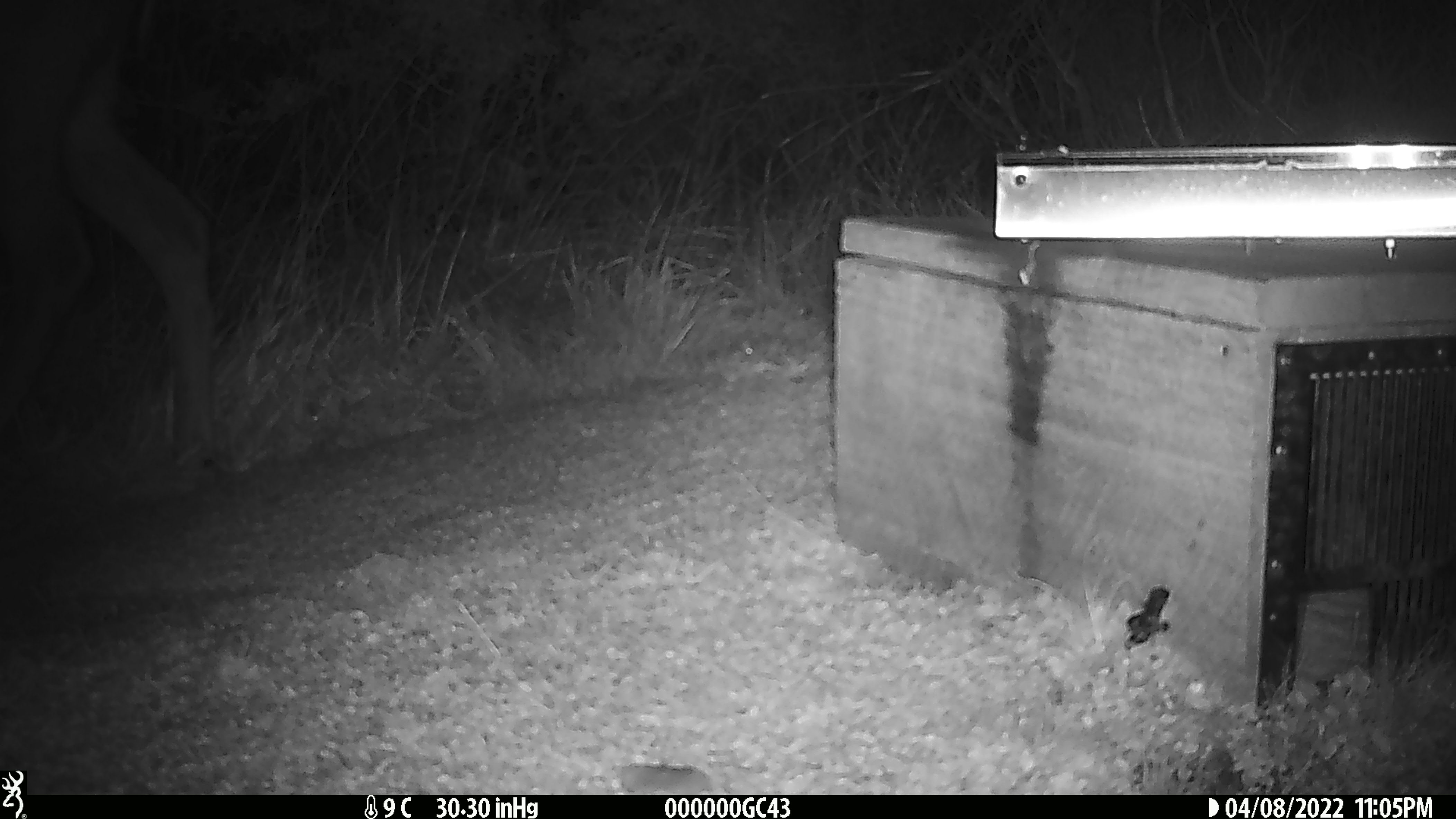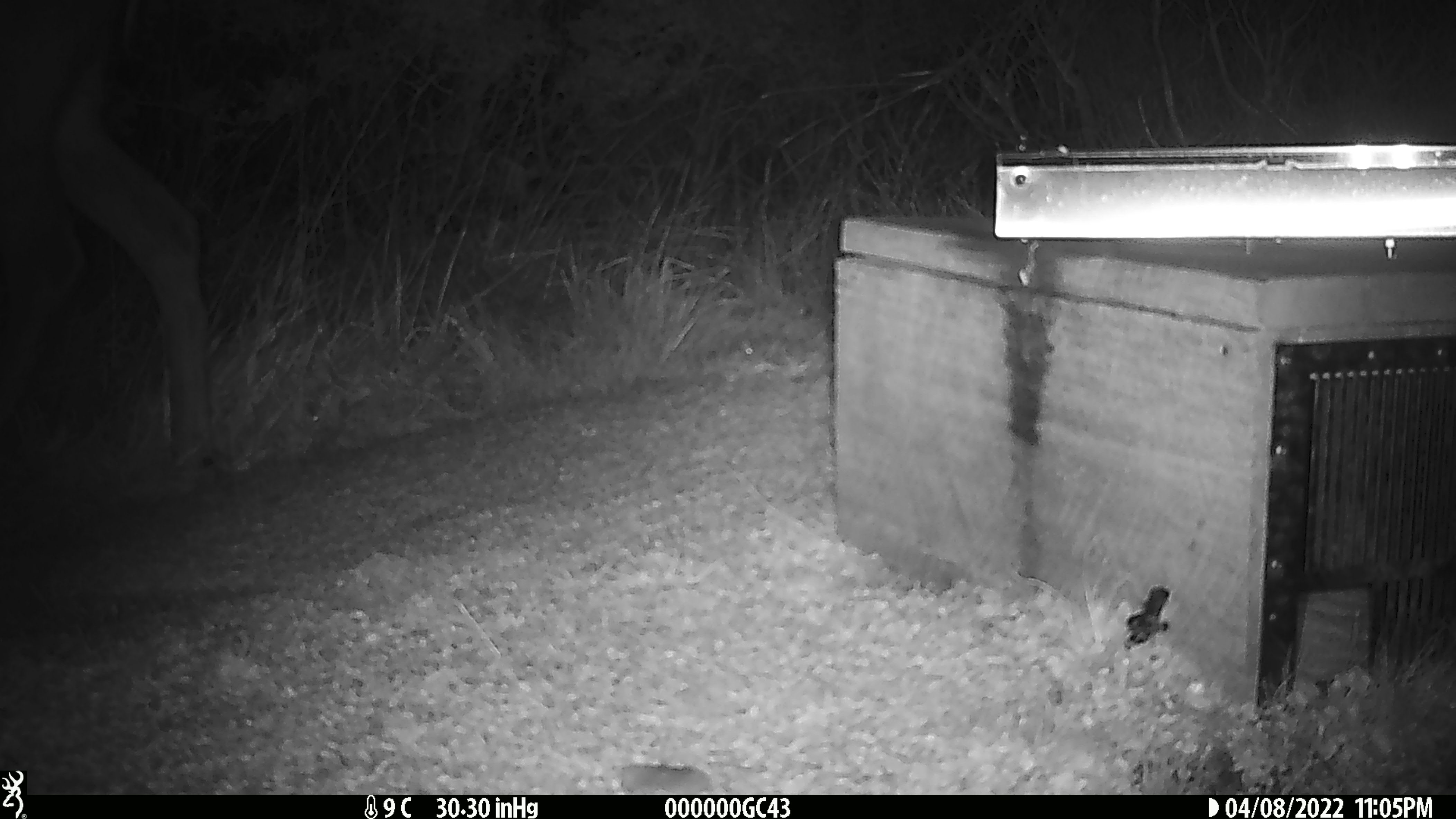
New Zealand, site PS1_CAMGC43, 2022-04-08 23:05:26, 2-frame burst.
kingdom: Animalia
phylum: Chordata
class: Mammalia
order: Artiodactyla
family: Cervidae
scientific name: Cervidae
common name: deer